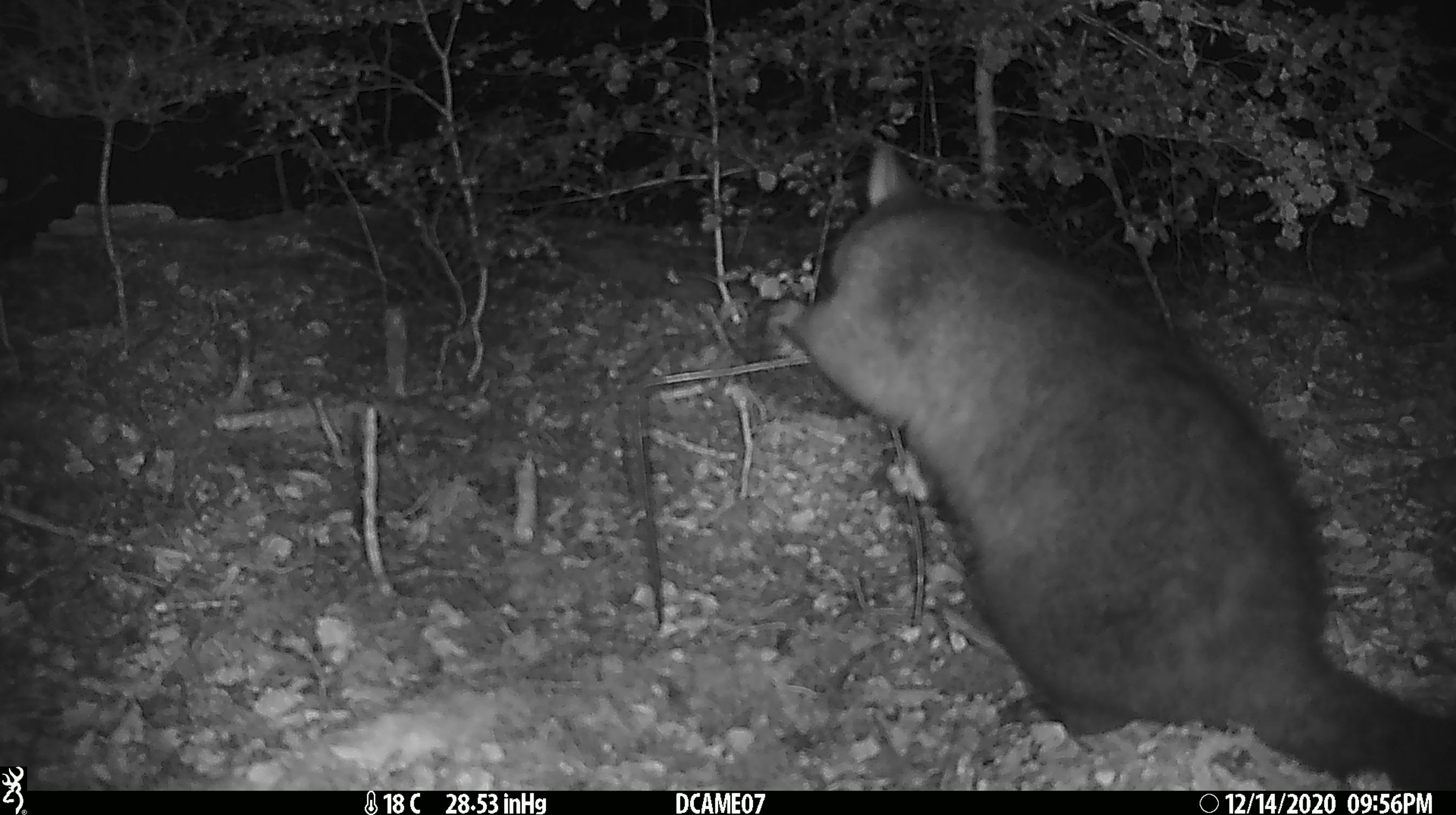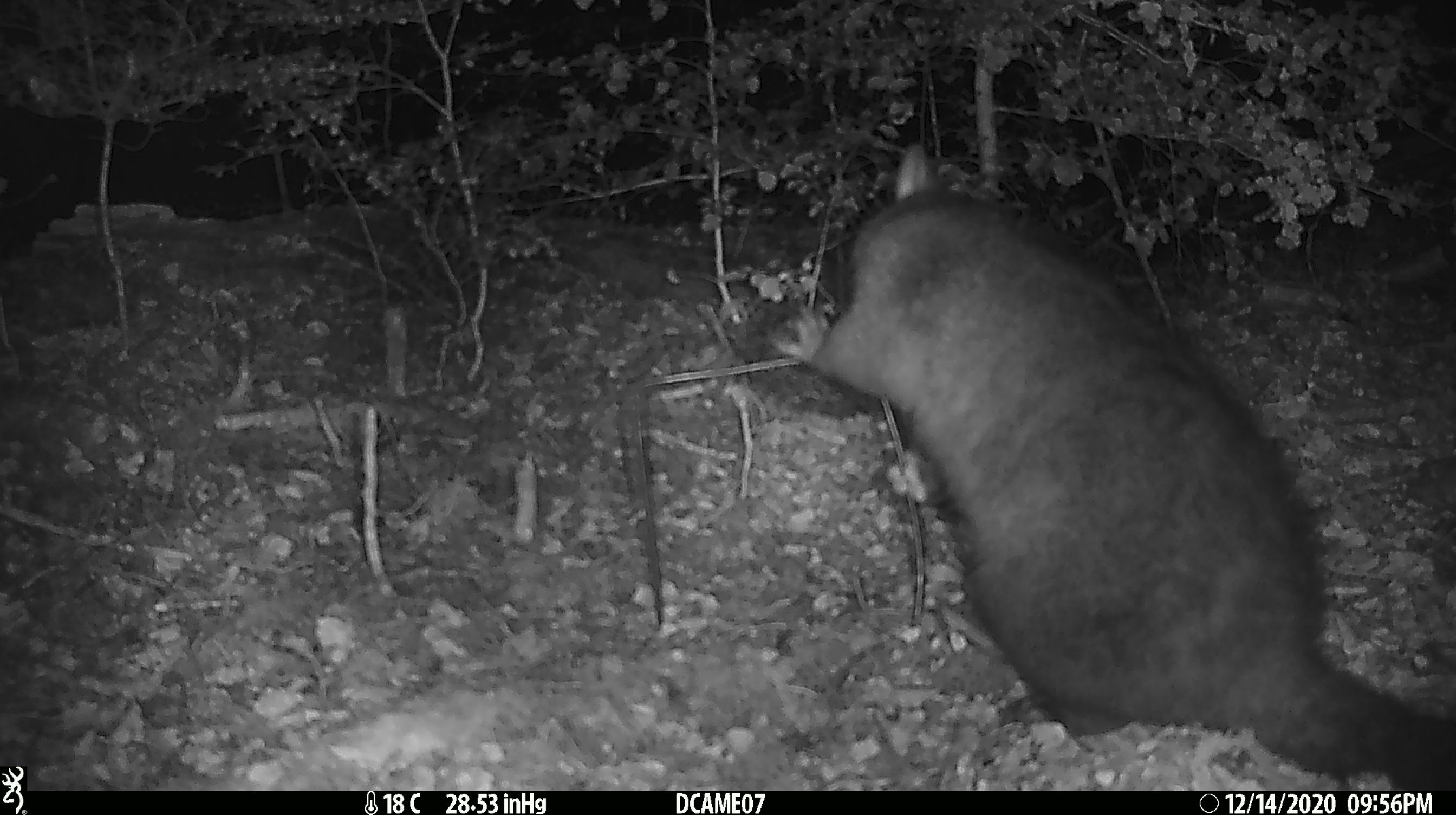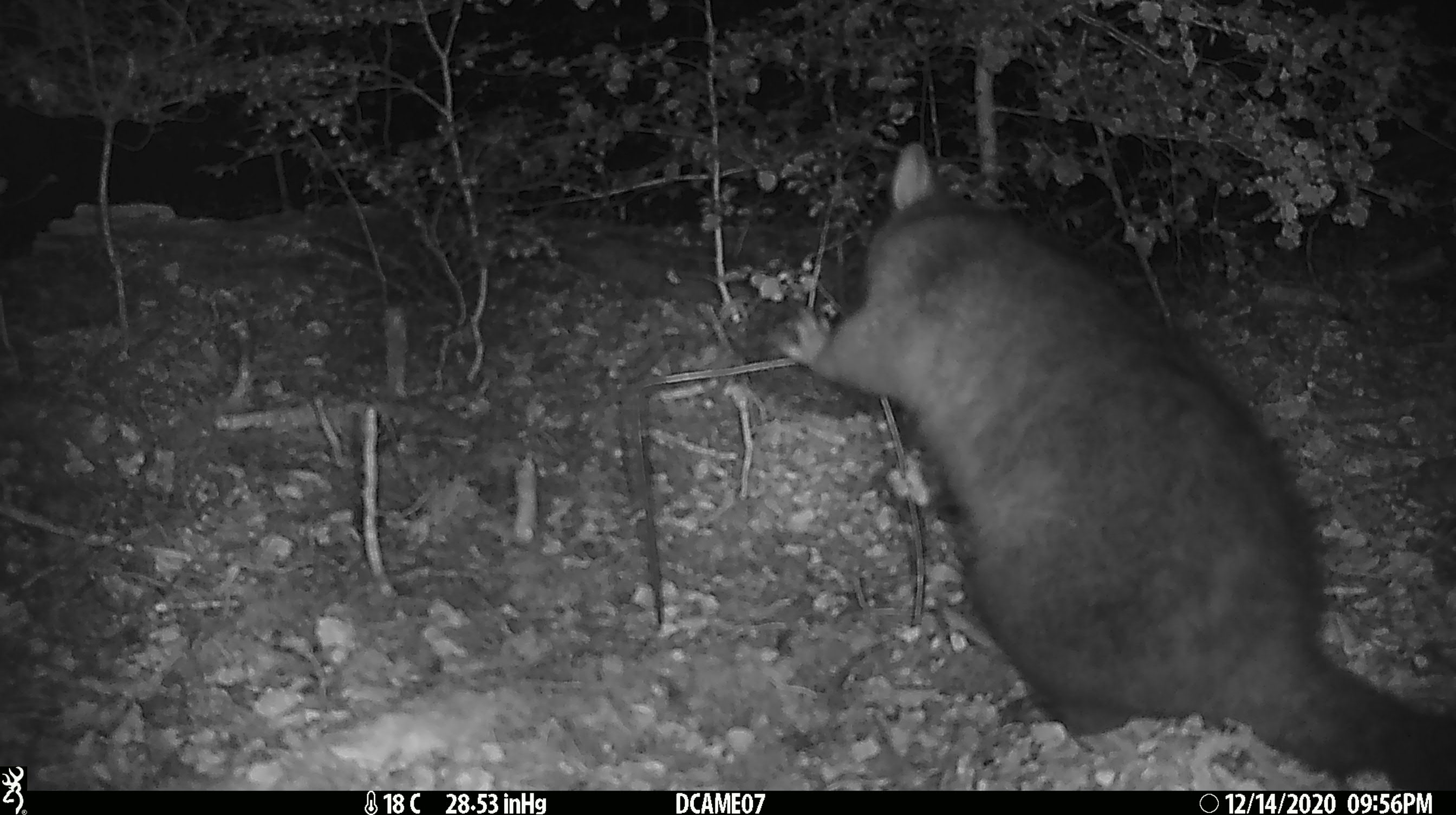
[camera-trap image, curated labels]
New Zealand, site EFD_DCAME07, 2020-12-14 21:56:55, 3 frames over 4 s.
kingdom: Animalia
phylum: Chordata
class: Mammalia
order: Diprotodontia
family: Phalangeridae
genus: Trichosurus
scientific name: Trichosurus vulpecula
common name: common brushtail possum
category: possum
Possum (common brushtail possum) (Trichosurus vulpecula).